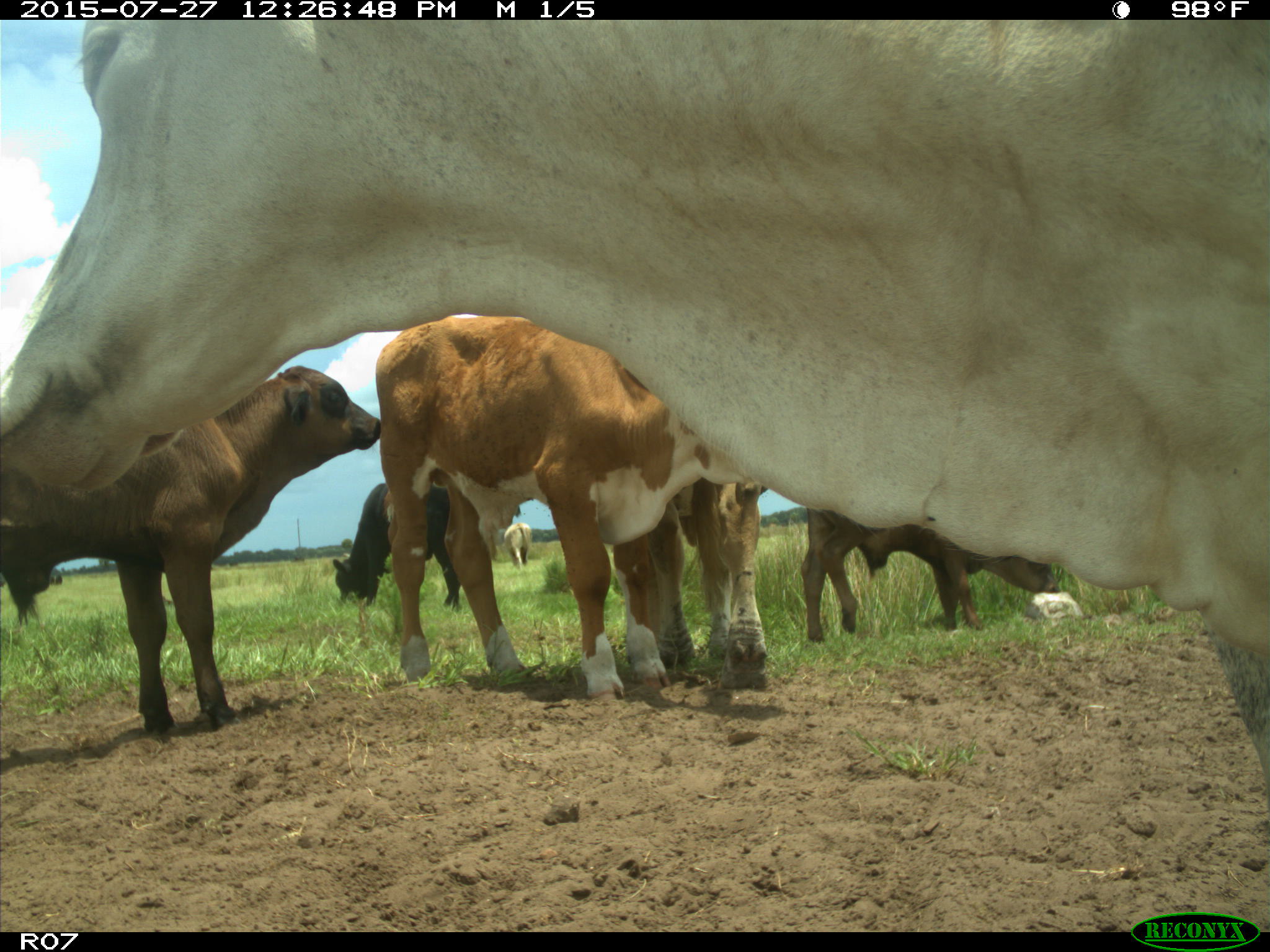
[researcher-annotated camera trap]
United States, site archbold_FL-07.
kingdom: Animalia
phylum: Chordata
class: Mammalia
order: Artiodactyla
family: Bovidae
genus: Bos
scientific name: Bos taurus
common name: domestic cow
Bos taurus (domestic cow).